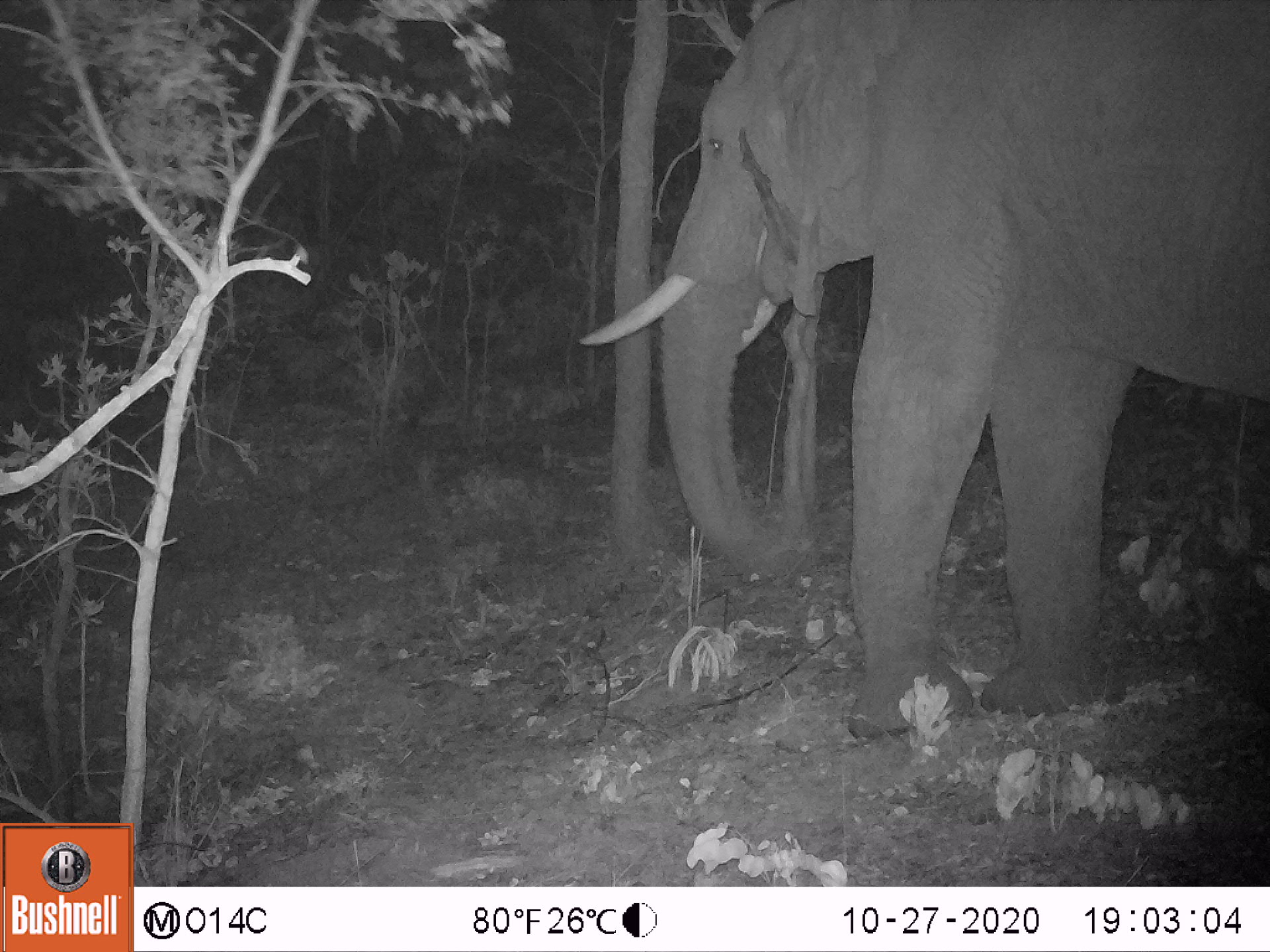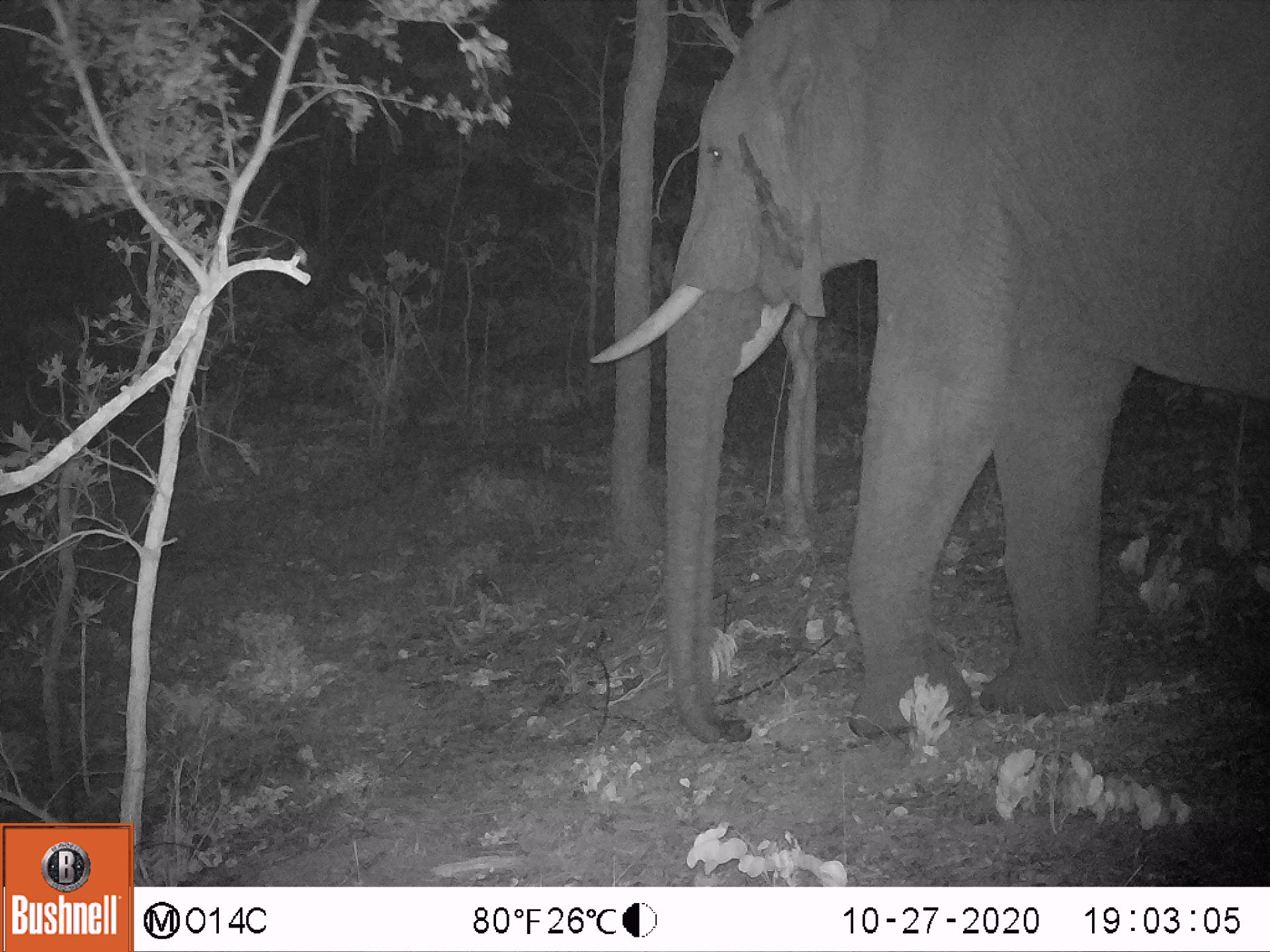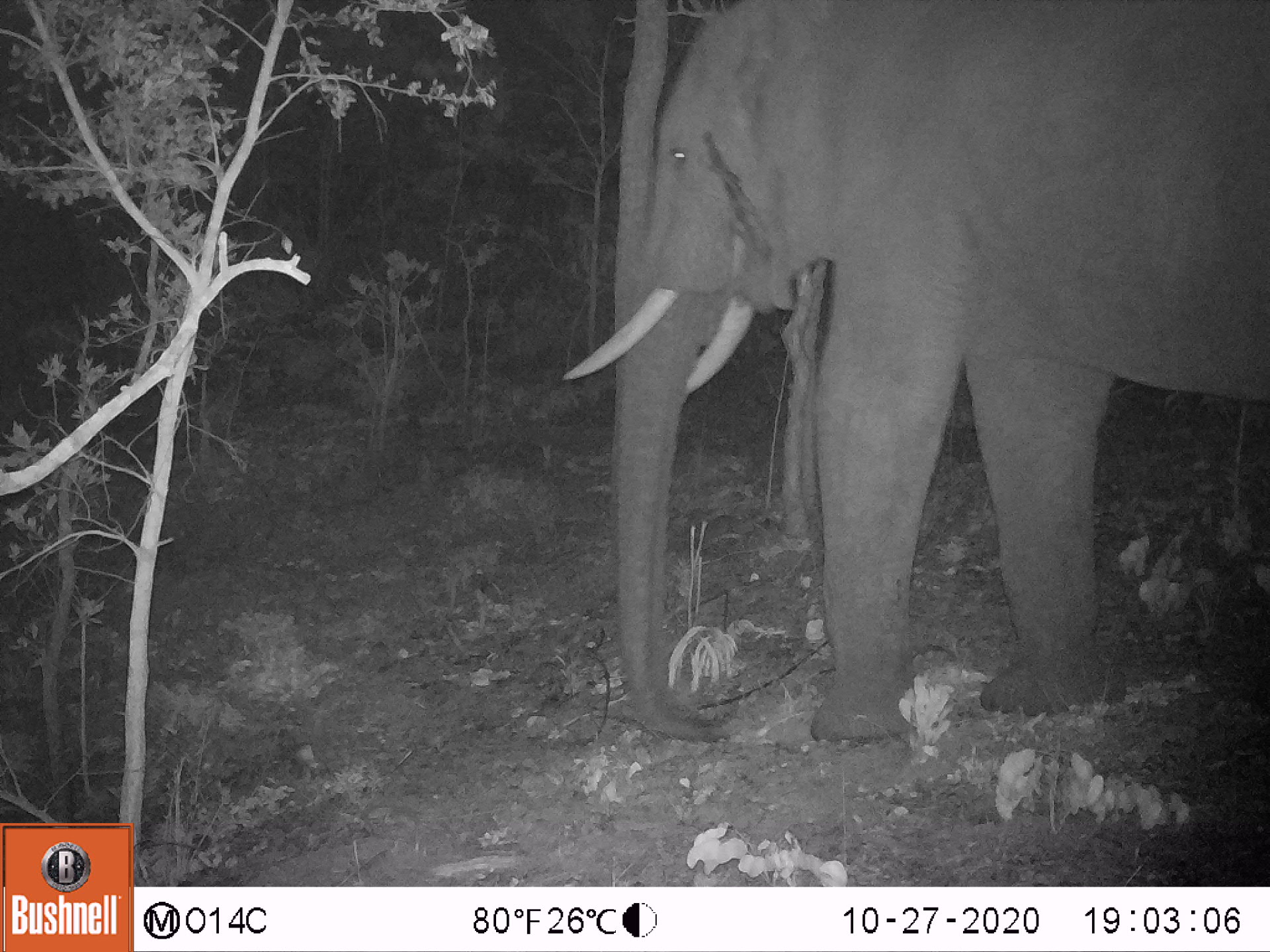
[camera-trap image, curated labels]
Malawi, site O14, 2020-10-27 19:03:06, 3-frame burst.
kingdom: Animalia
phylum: Chordata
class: Mammalia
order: Proboscidea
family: Elephantidae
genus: Loxodonta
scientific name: Loxodonta africana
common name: african savanna elephant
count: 1